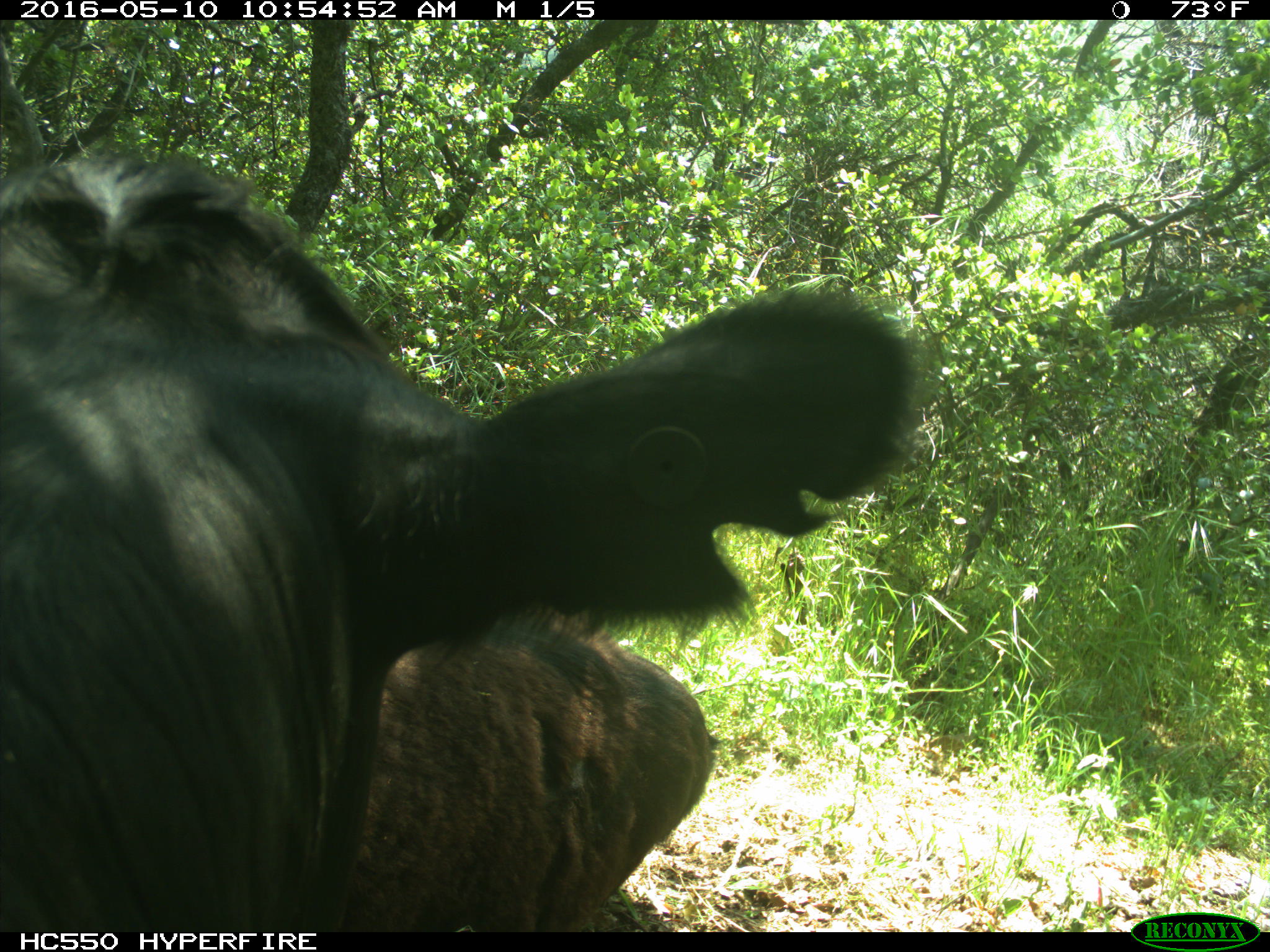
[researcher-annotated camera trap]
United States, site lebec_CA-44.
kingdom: Animalia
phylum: Chordata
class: Mammalia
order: Artiodactyla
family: Bovidae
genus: Bos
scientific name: Bos taurus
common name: domestic cow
Bos taurus (domestic cow).